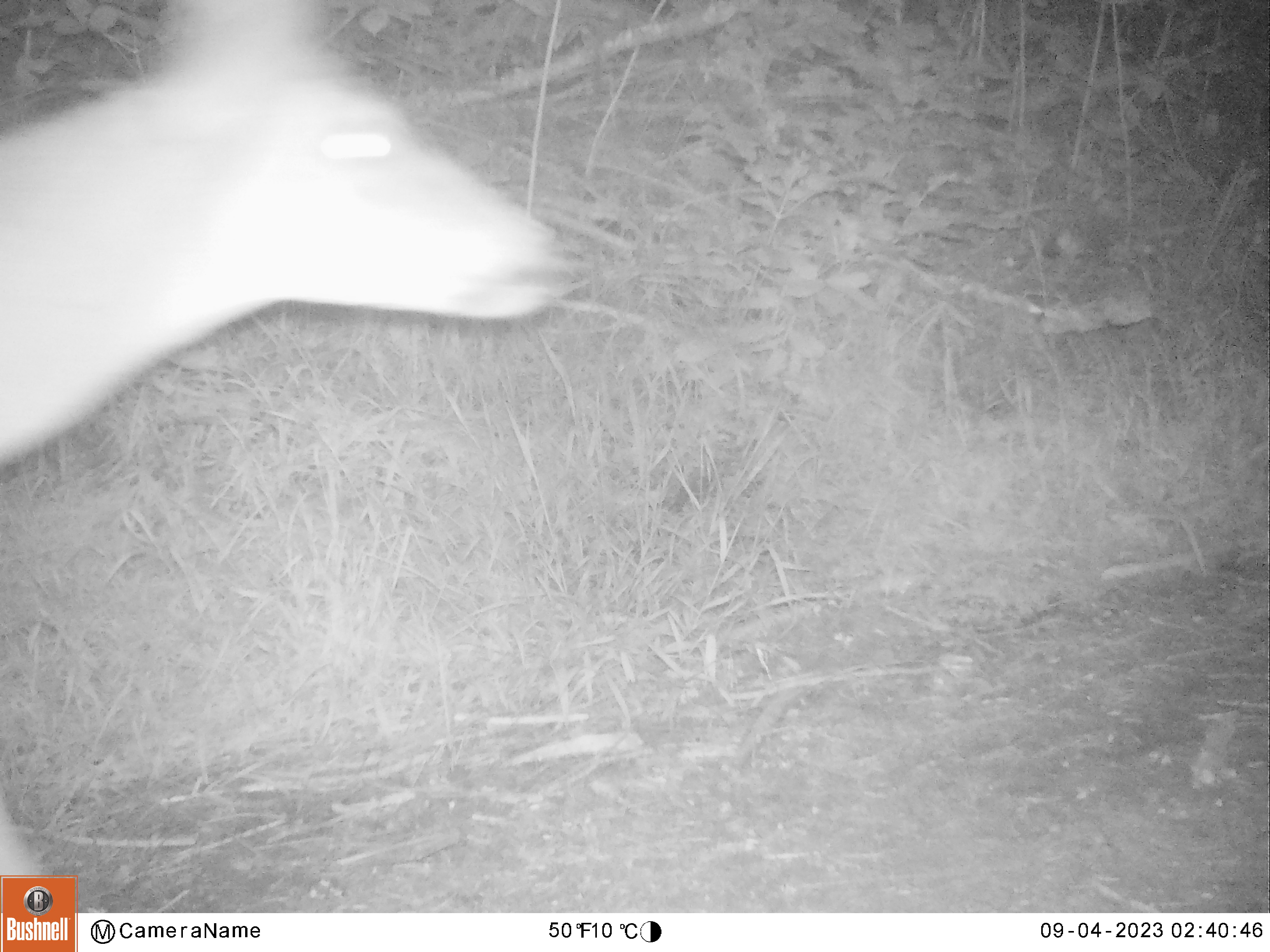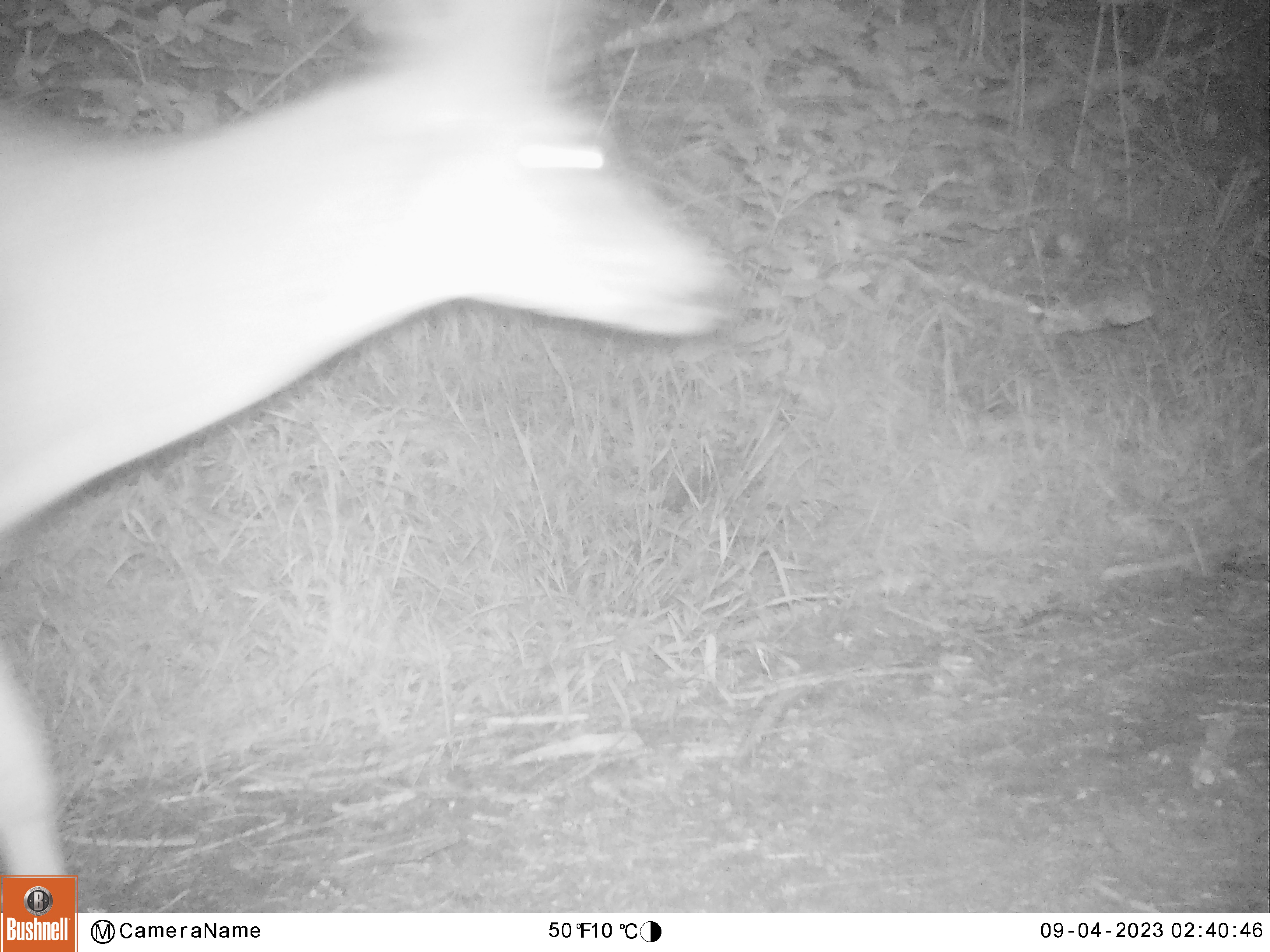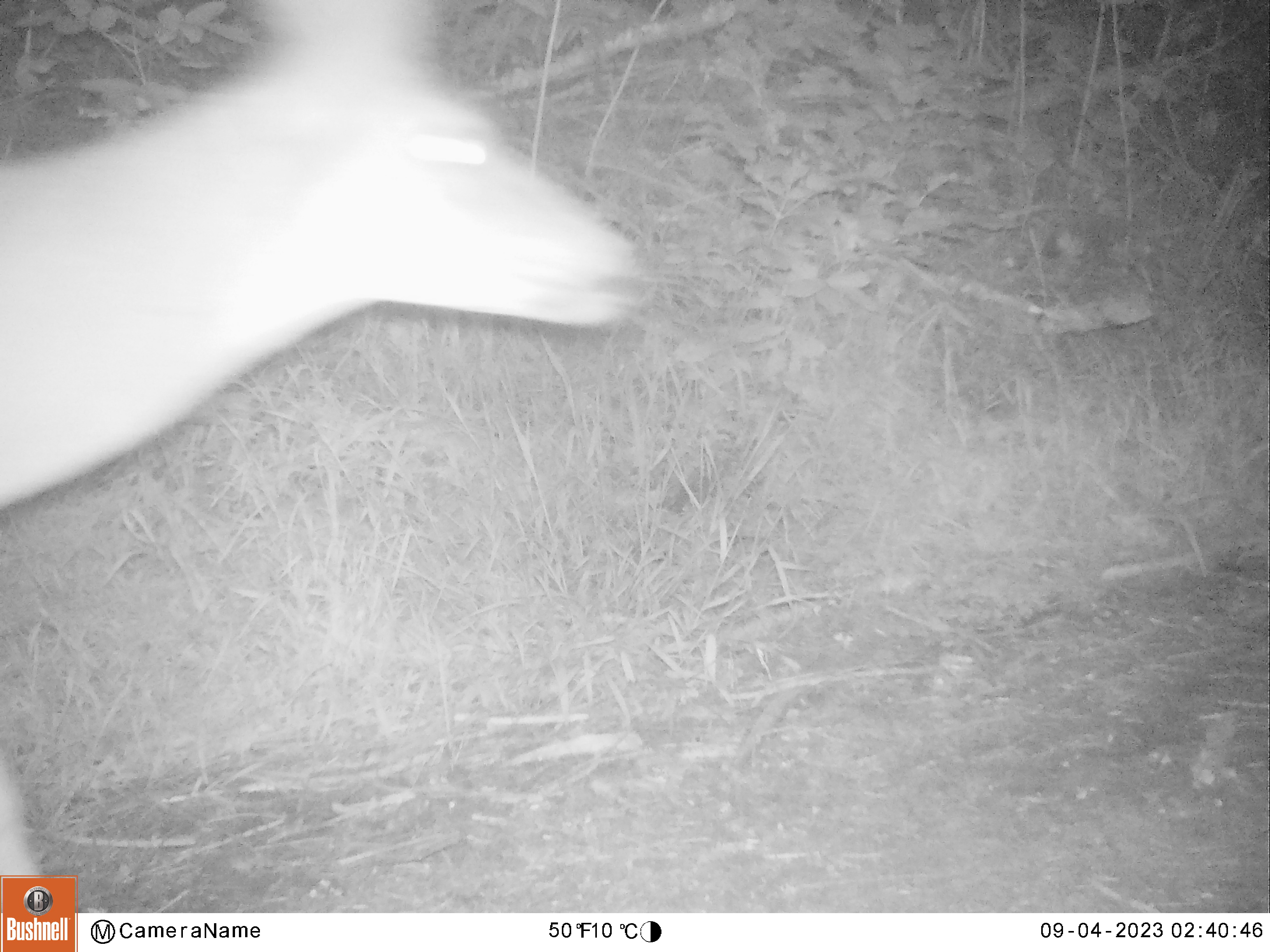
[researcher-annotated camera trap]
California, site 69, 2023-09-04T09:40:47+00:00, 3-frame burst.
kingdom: Animalia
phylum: Chordata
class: Mammalia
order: Artiodactyla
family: Cervidae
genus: Odocoileus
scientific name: Odocoileus hemionus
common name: mule deer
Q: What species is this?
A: Mule deer (Odocoileus hemionus).